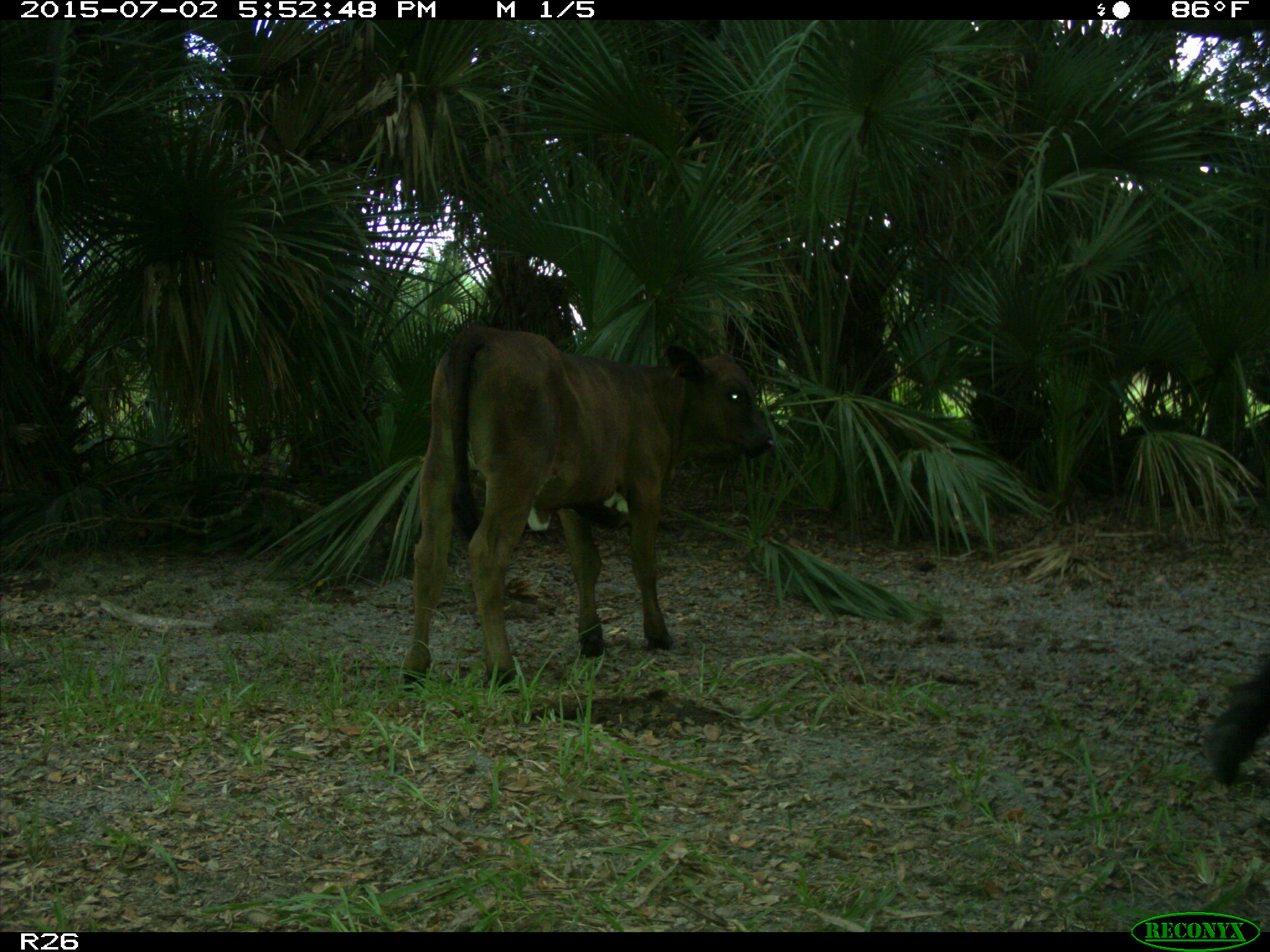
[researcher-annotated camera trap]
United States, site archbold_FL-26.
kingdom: Animalia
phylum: Chordata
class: Mammalia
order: Artiodactyla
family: Bovidae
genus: Bos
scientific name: Bos taurus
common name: domestic cow